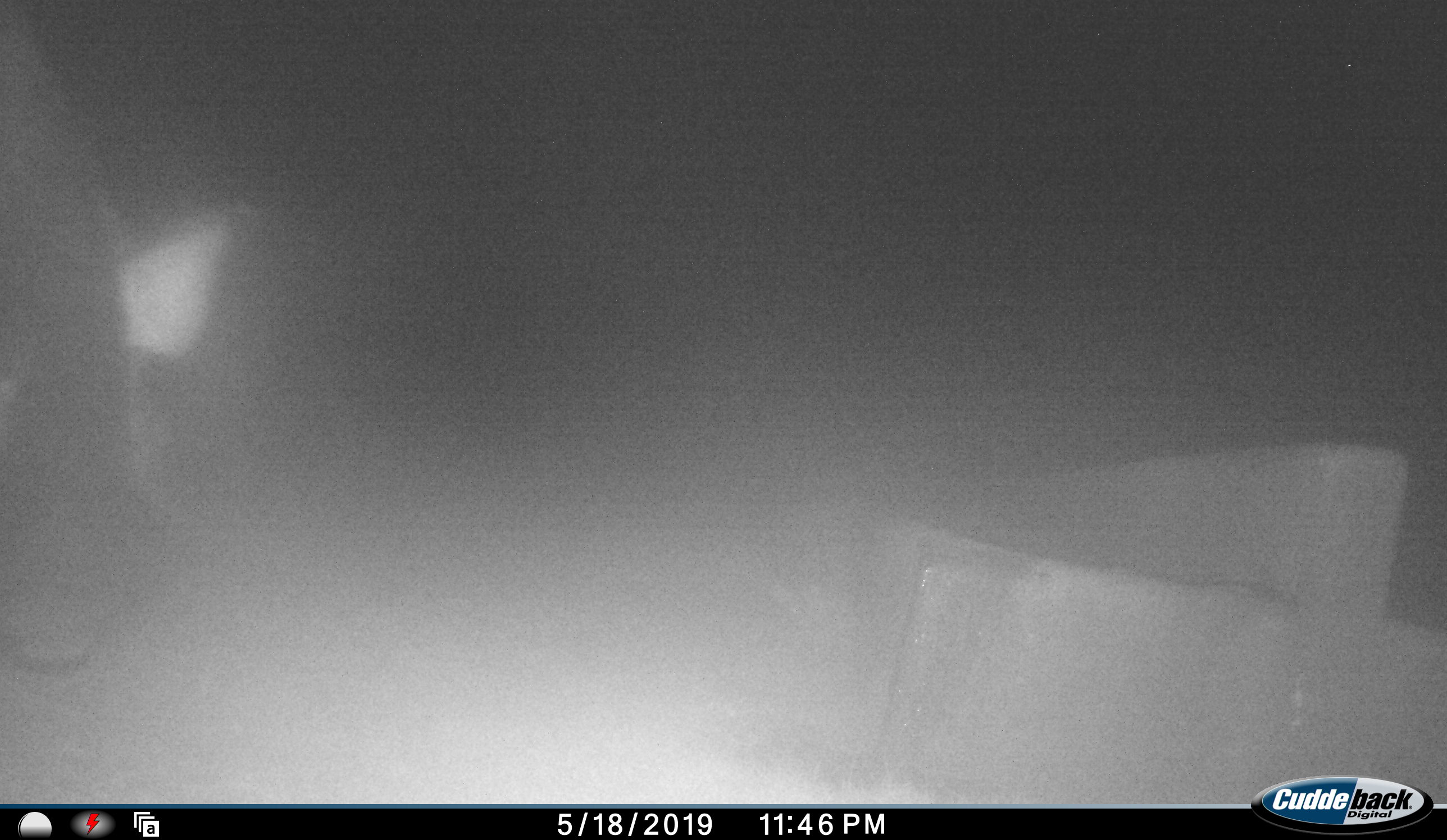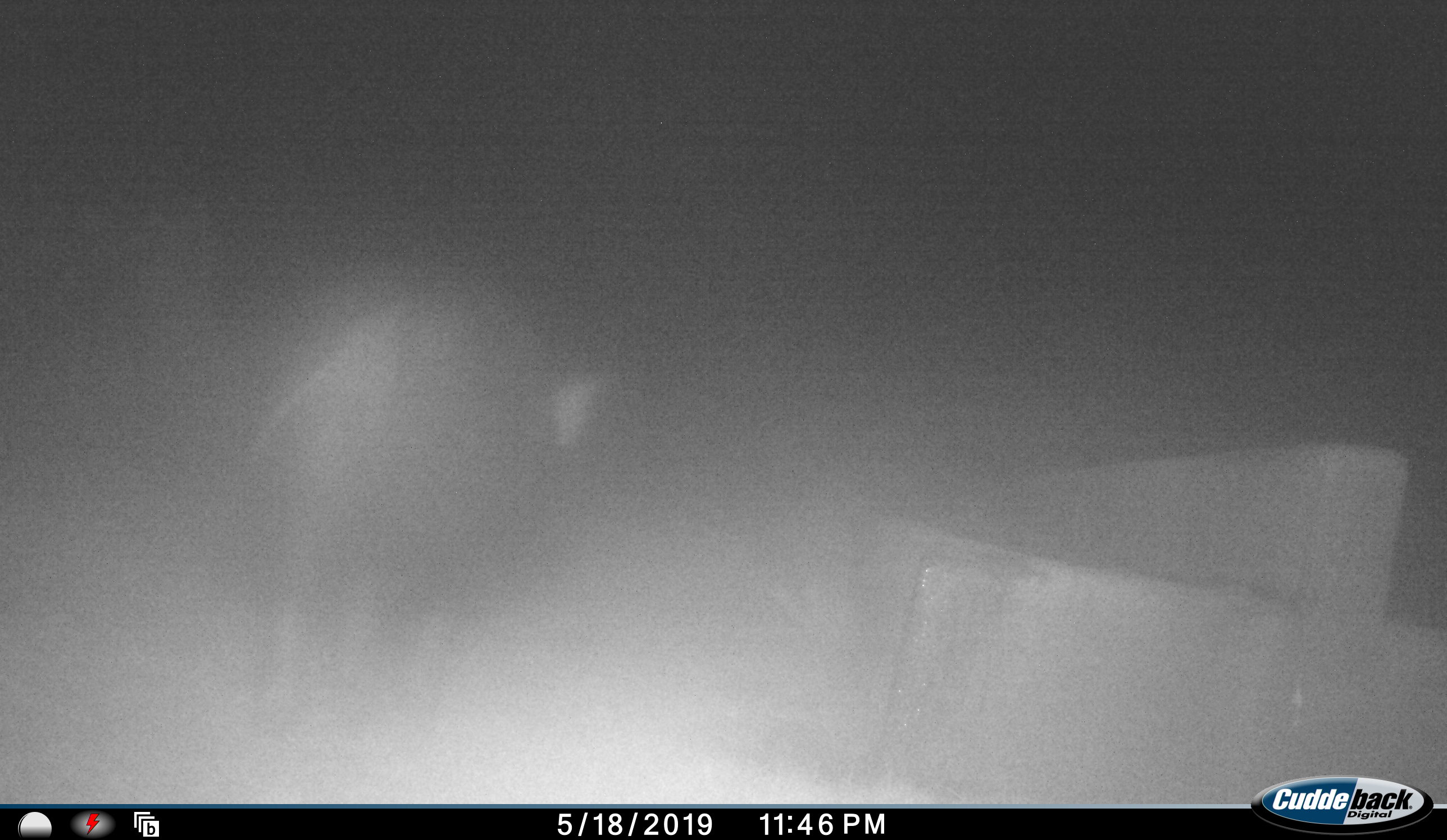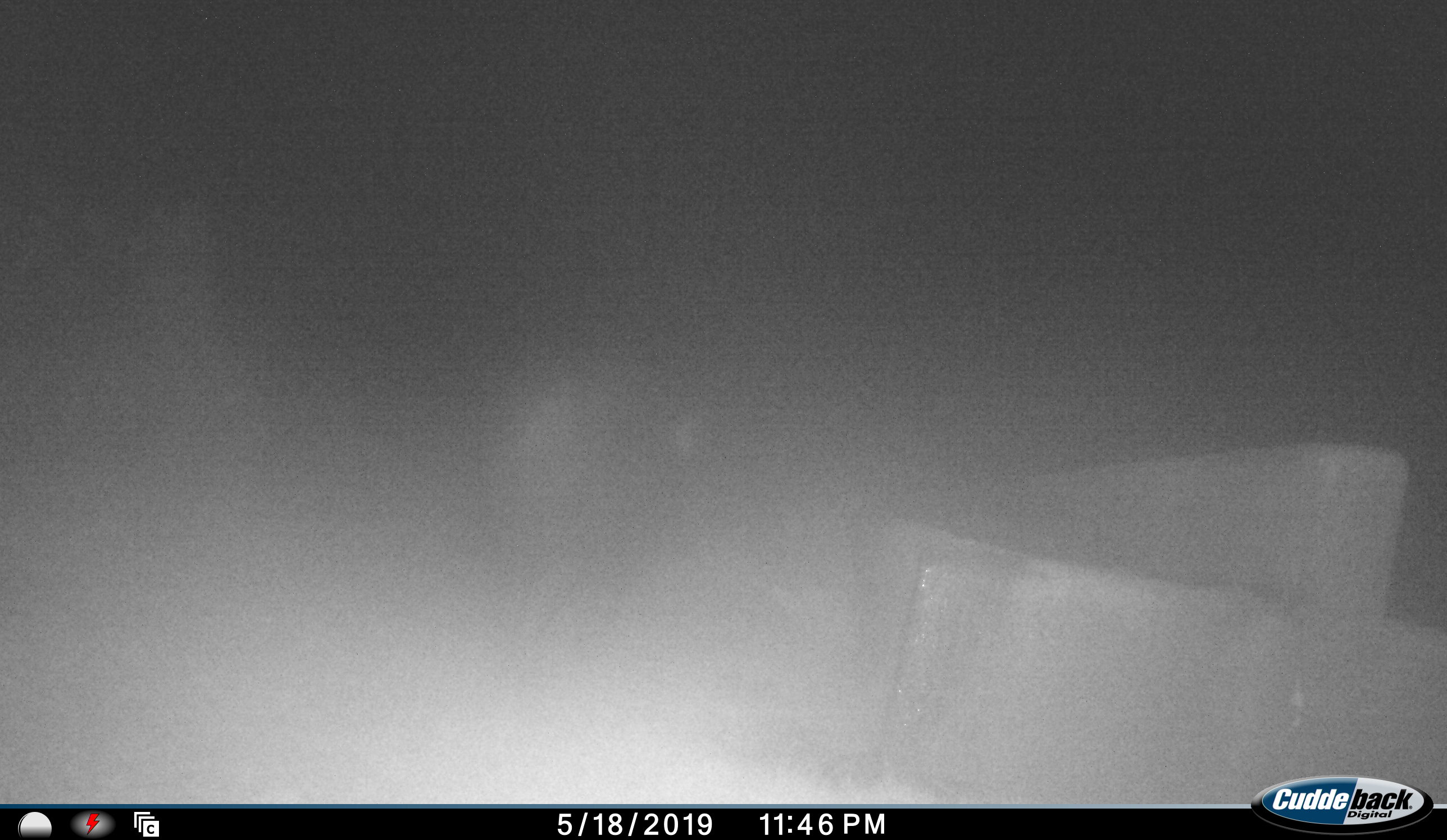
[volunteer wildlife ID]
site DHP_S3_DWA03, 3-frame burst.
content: unidentified animal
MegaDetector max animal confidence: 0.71